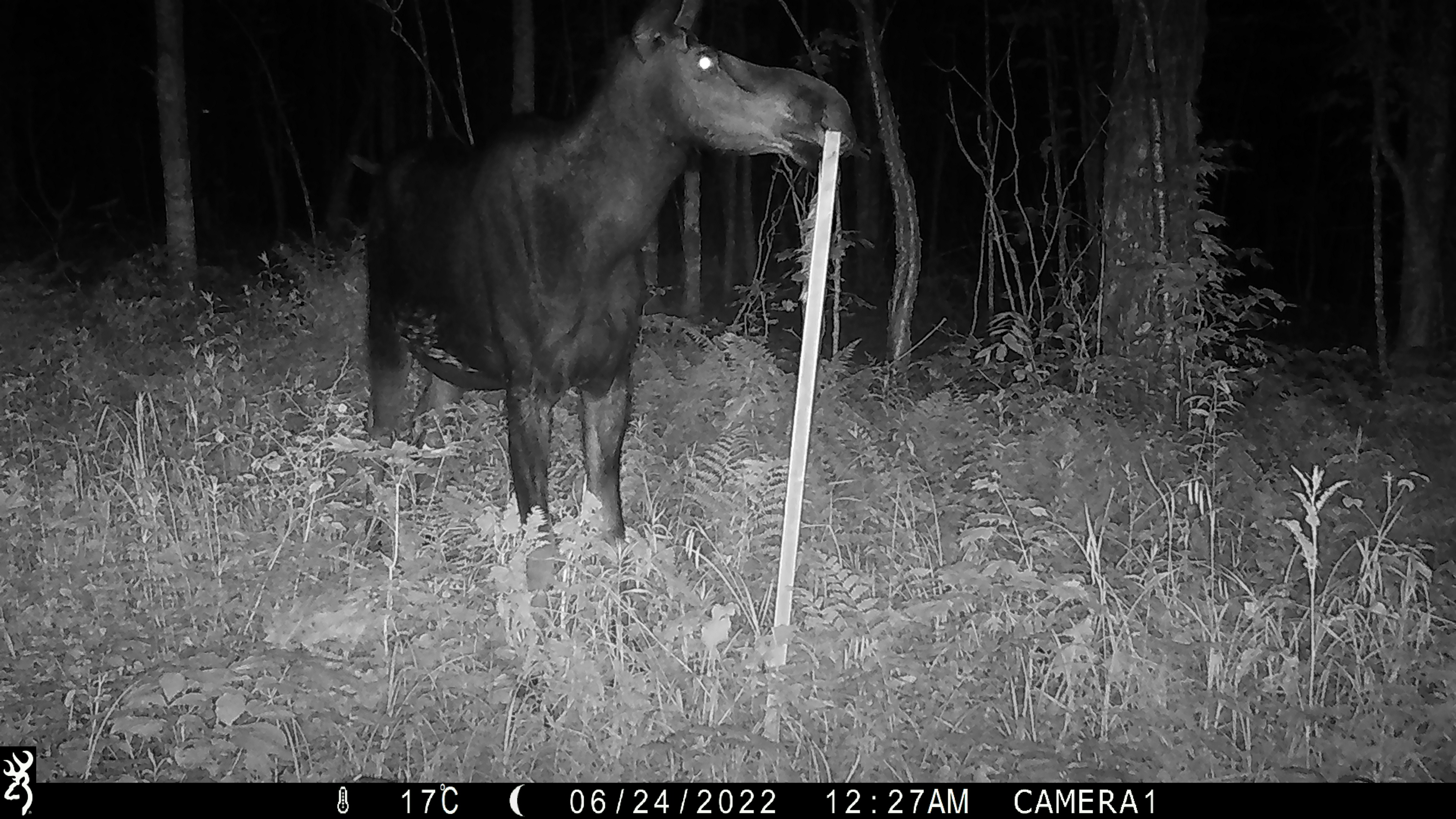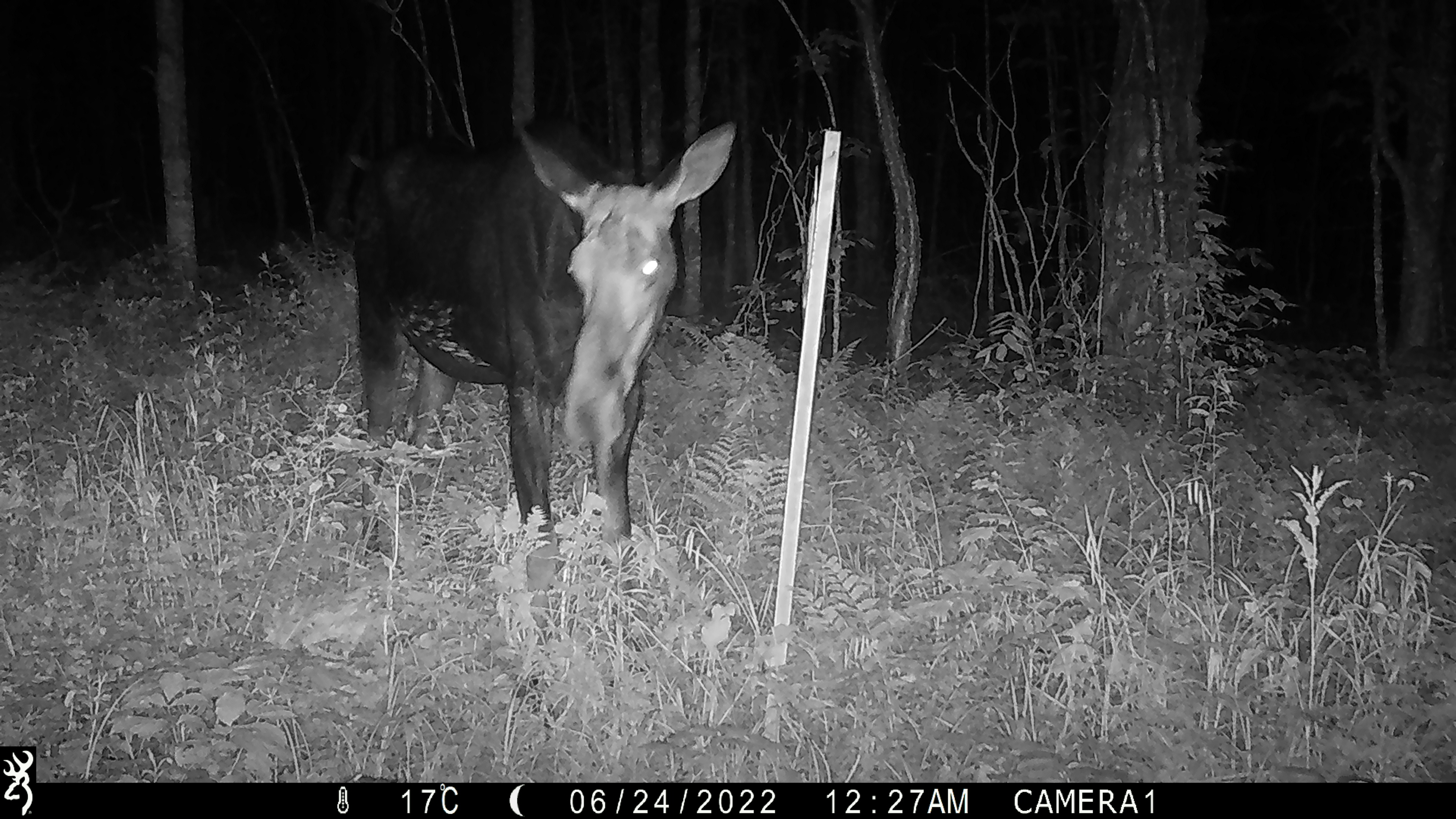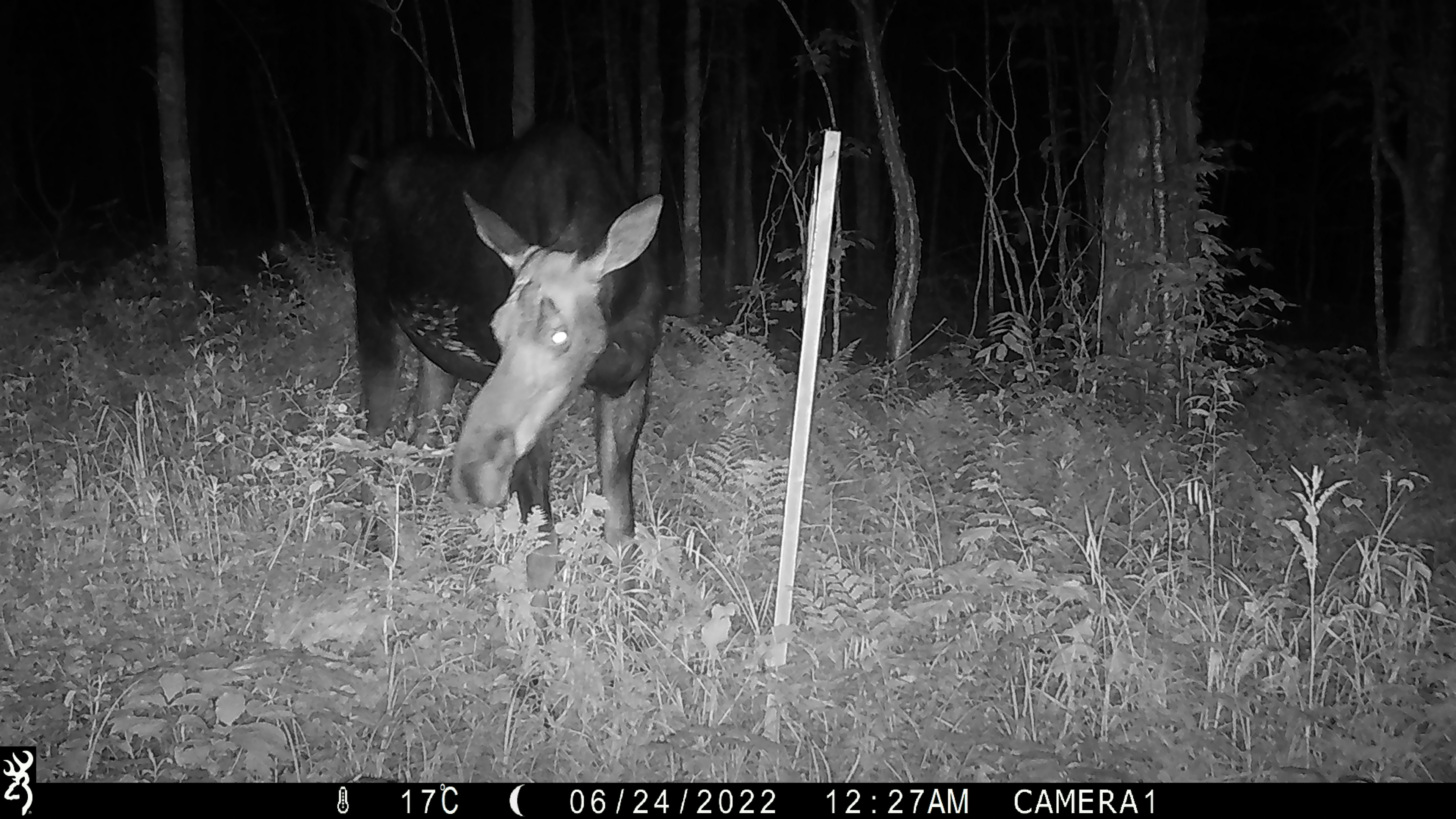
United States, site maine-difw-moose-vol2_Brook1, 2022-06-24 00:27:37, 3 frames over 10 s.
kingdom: Animalia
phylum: Chordata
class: Mammalia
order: Artiodactyla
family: Cervidae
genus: Alces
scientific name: Alces alces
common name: moose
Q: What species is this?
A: Moose (Alces alces).